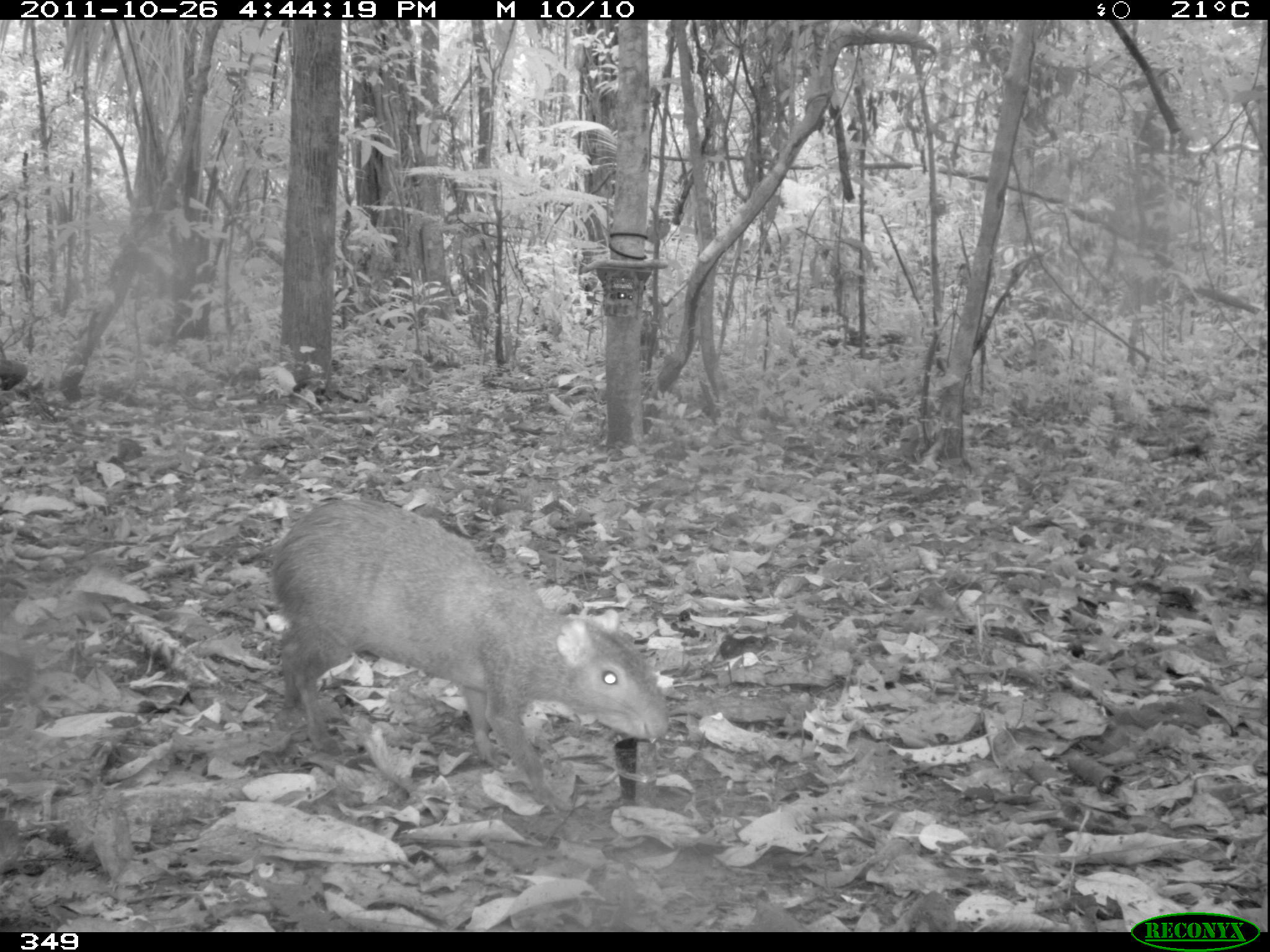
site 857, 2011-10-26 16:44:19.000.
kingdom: Animalia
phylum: Chordata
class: Mammalia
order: Rodentia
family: Dasyproctidae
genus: Dasyprocta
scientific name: Dasyprocta punctata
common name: central american agouti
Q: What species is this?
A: Dasyprocta punctata (central american agouti).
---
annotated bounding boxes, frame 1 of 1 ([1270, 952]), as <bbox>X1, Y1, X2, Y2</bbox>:
dasyprocta punctata: <bbox>264, 494, 670, 814</bbox>